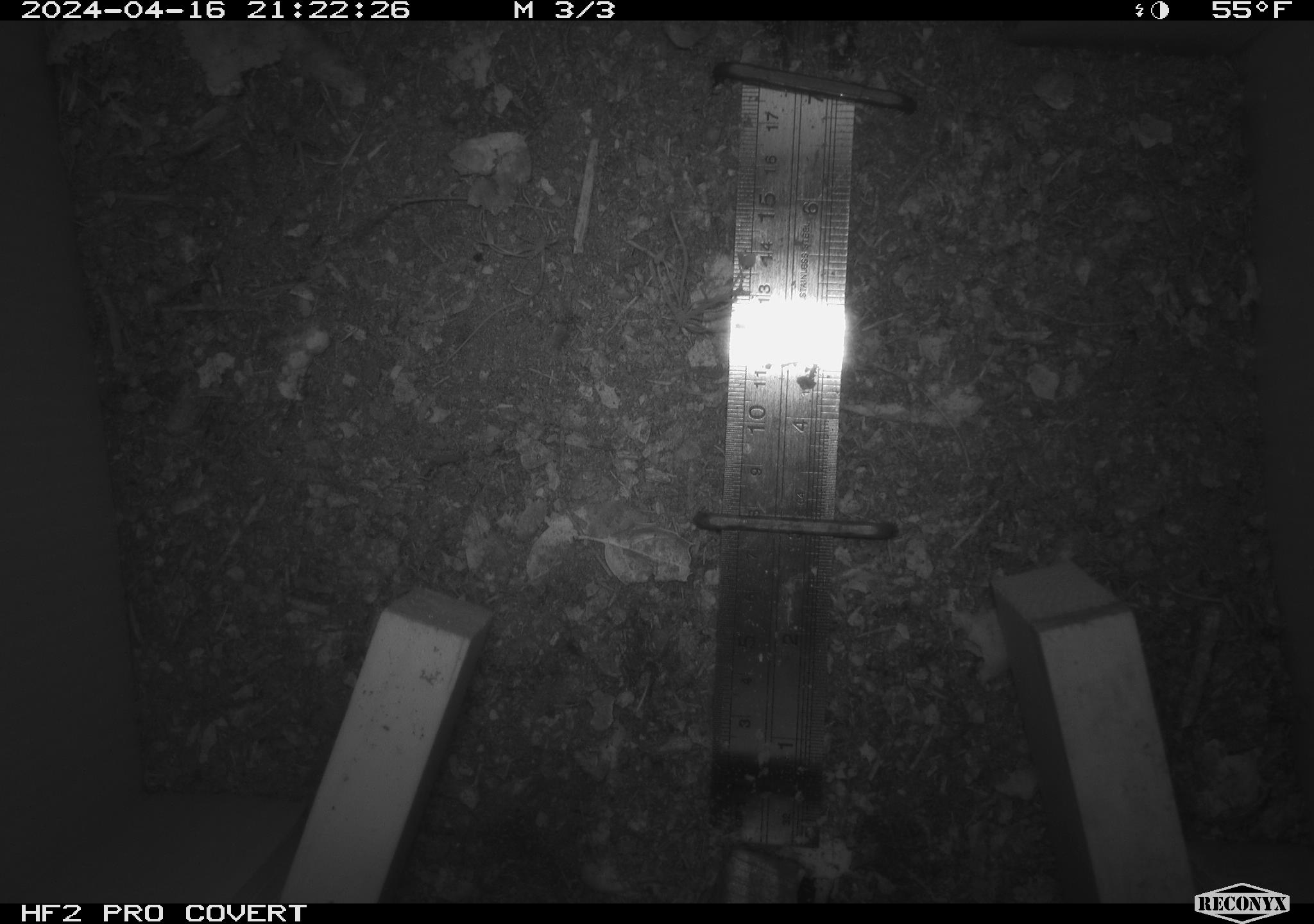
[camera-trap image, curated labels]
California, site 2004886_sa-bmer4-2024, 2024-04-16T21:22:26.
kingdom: Animalia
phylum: Chordata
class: Mammalia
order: Rodentia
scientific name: Rodentia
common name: mouse species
Mouse species (Rodentia).